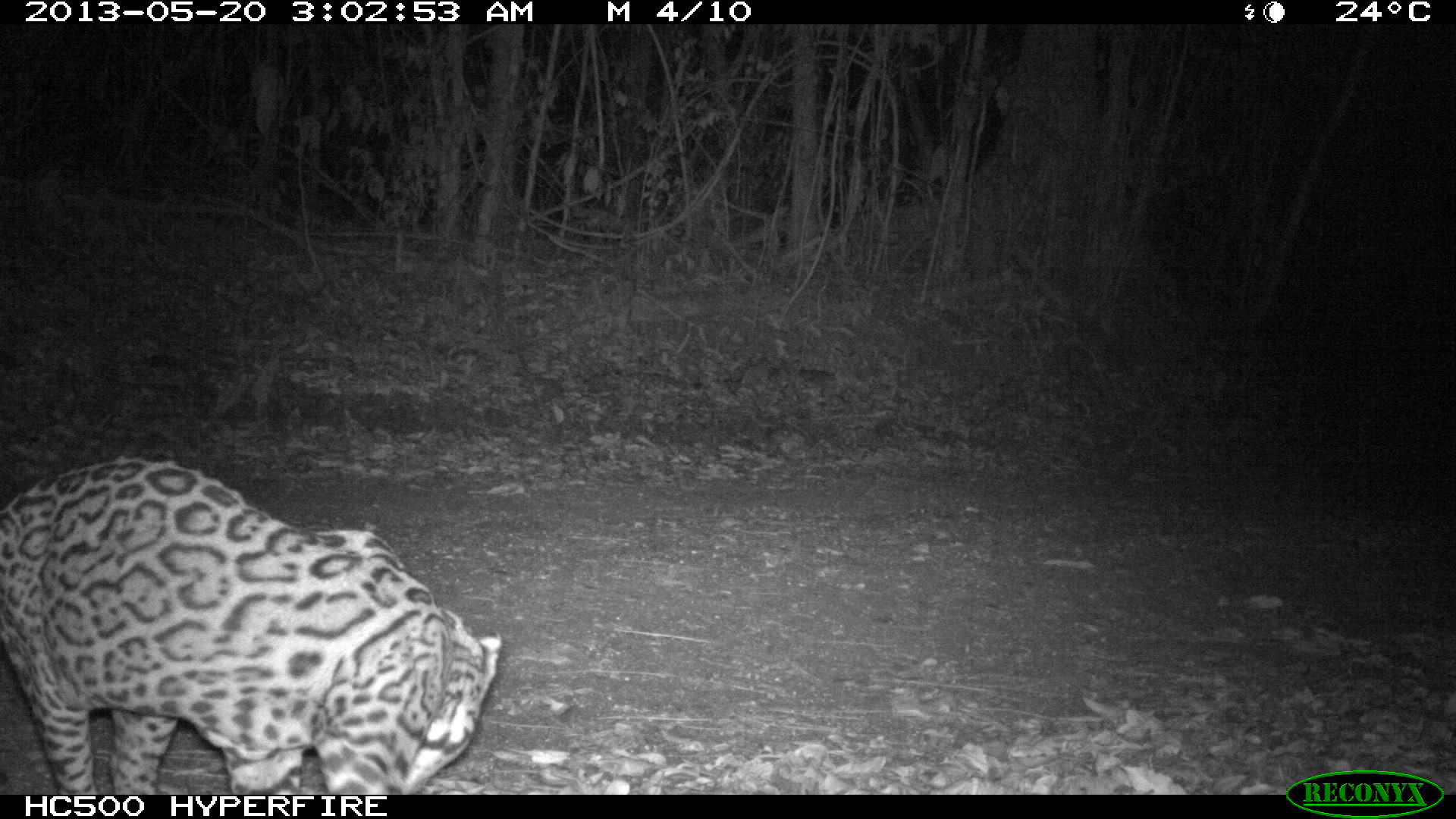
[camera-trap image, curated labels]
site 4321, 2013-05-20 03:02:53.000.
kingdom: Animalia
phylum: Chordata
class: Mammalia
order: Carnivora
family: Felidae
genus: Leopardus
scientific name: Leopardus pardalis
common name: ocelot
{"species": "Leopardus pardalis (ocelot)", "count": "1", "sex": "male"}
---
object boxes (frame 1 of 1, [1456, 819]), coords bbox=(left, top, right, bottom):
leopardus pardalis: bbox=(0, 454, 507, 790)